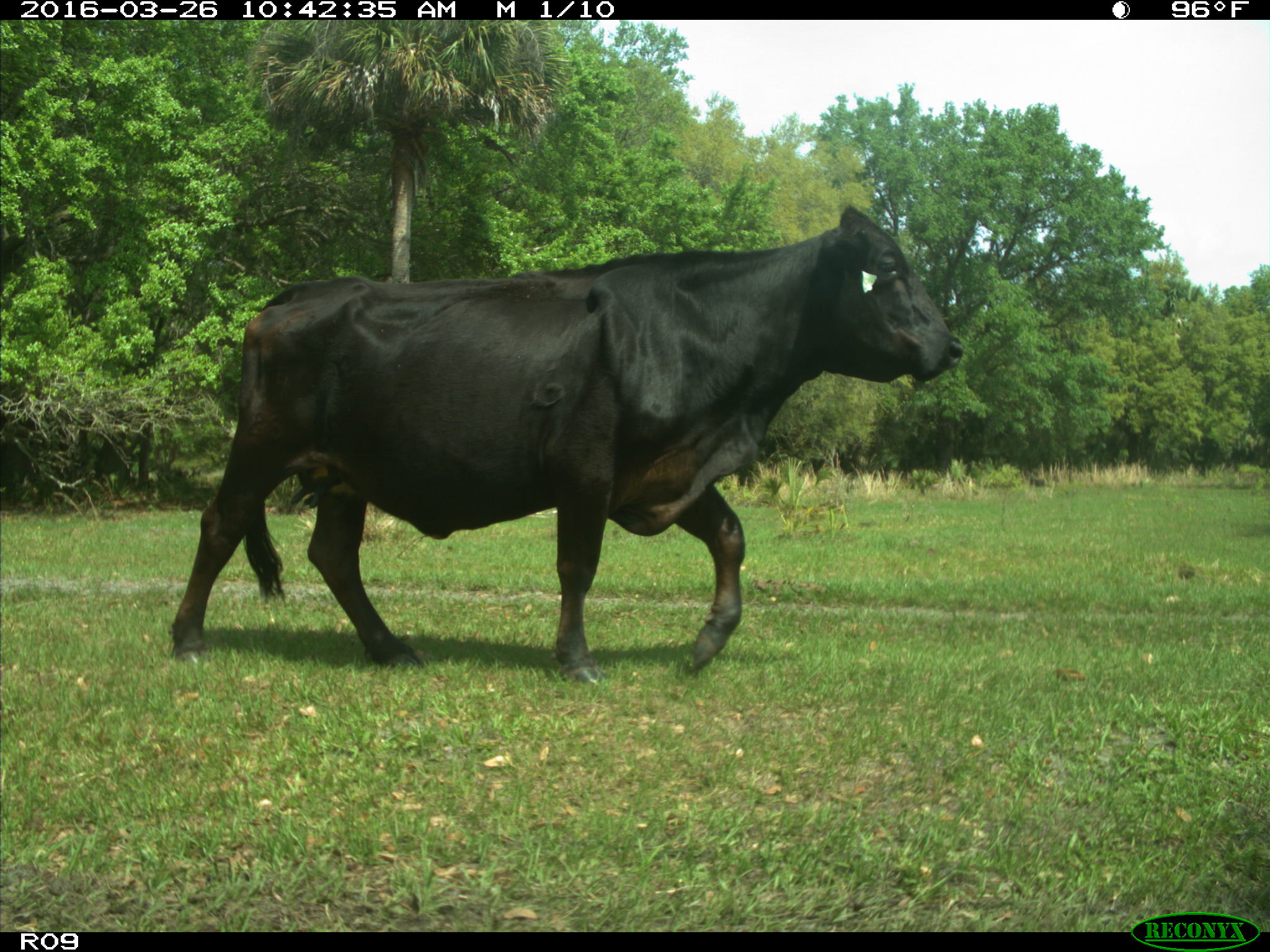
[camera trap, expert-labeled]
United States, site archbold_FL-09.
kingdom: Animalia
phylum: Chordata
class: Mammalia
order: Artiodactyla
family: Bovidae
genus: Bos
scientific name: Bos taurus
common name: domestic cow